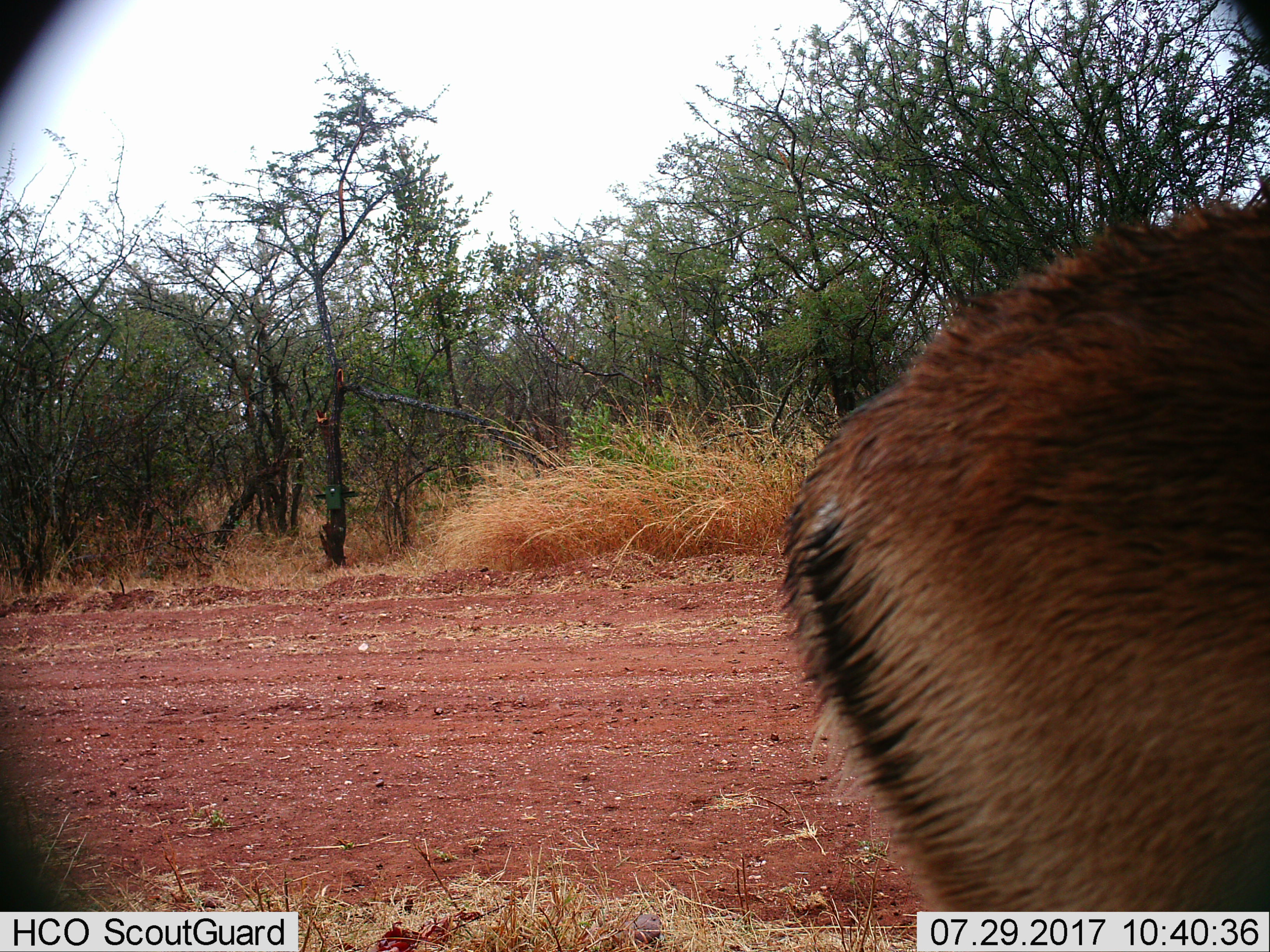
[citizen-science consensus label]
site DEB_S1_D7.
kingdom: Animalia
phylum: Chordata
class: Mammalia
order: Artiodactyla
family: Bovidae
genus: Aepyceros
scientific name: Aepyceros melampus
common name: impala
Impala (Aepyceros melampus), count 1. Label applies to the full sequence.